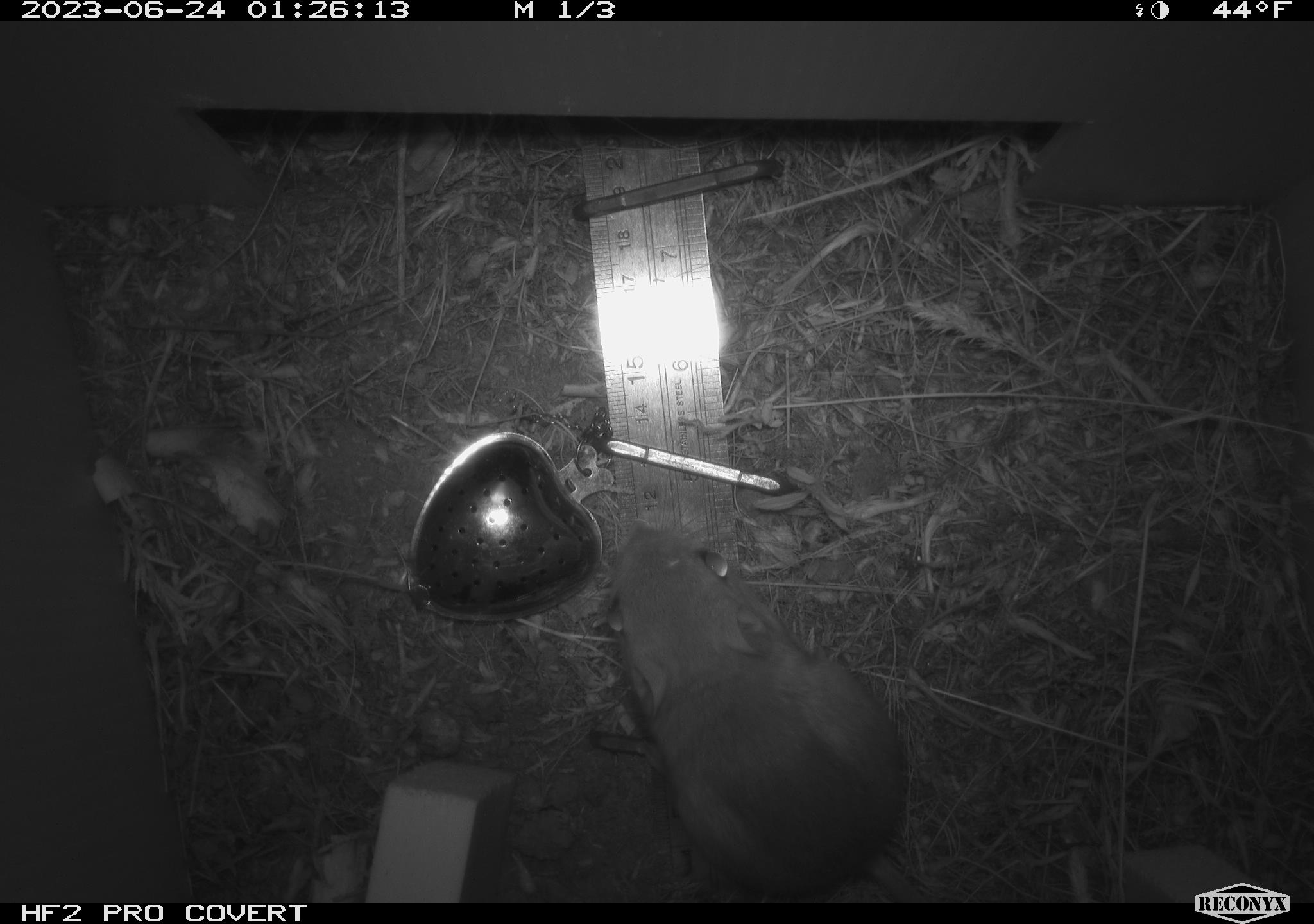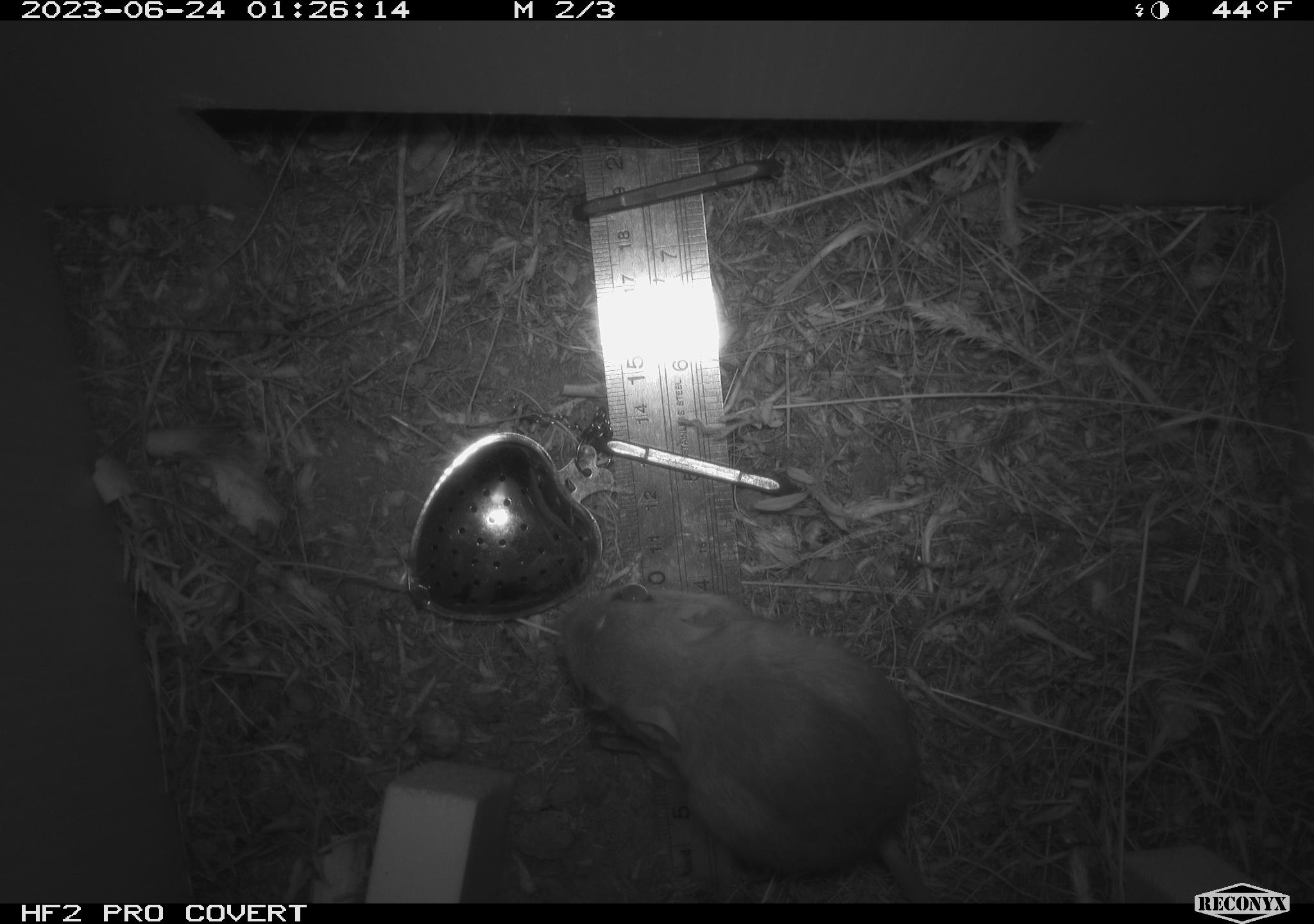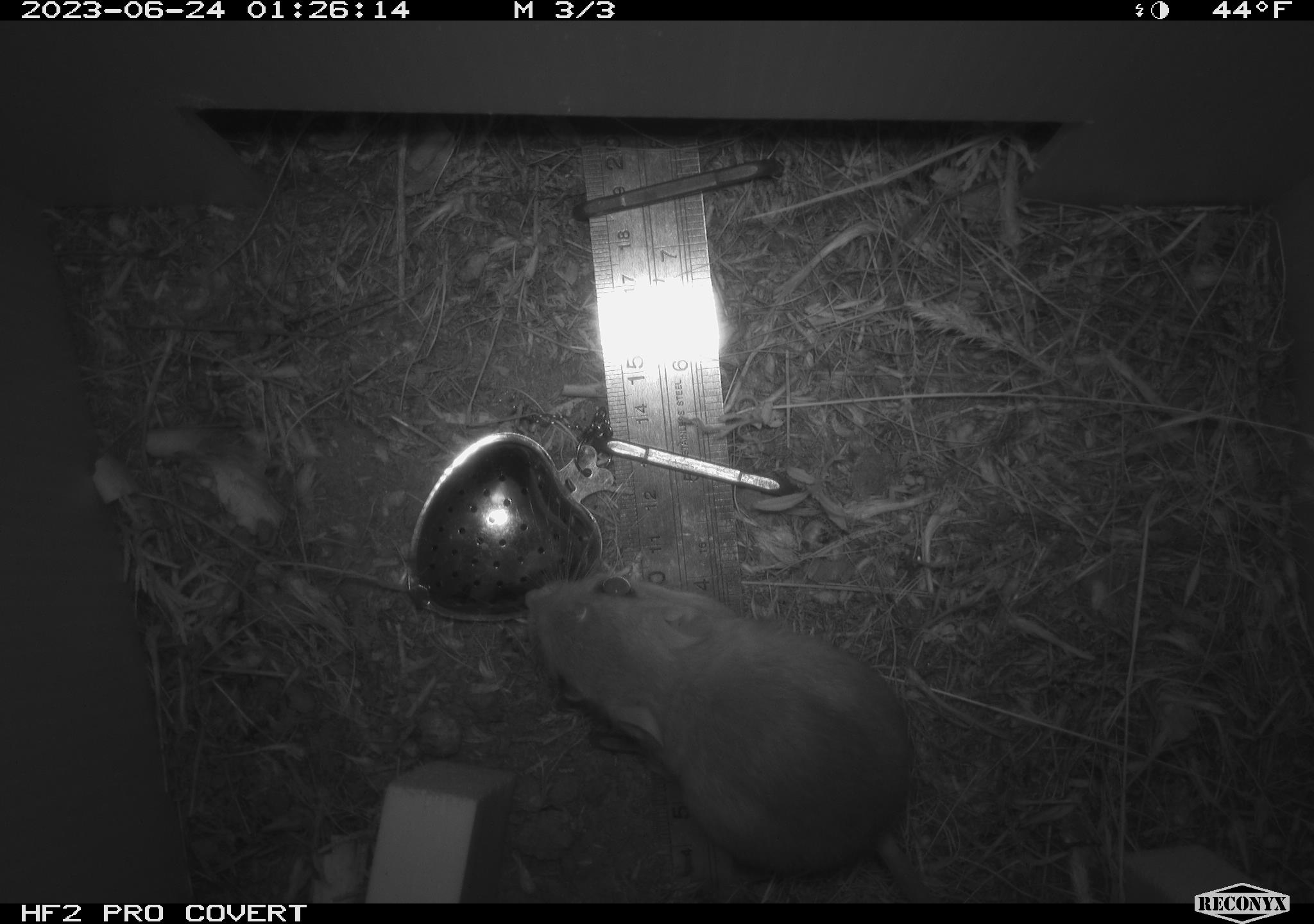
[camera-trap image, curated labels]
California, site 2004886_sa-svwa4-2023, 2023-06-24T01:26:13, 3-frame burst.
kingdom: Animalia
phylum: Chordata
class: Mammalia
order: Rodentia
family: Heteromyidae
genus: Dipodomys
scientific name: Dipodomys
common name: kangaroo rats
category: dipodomys species